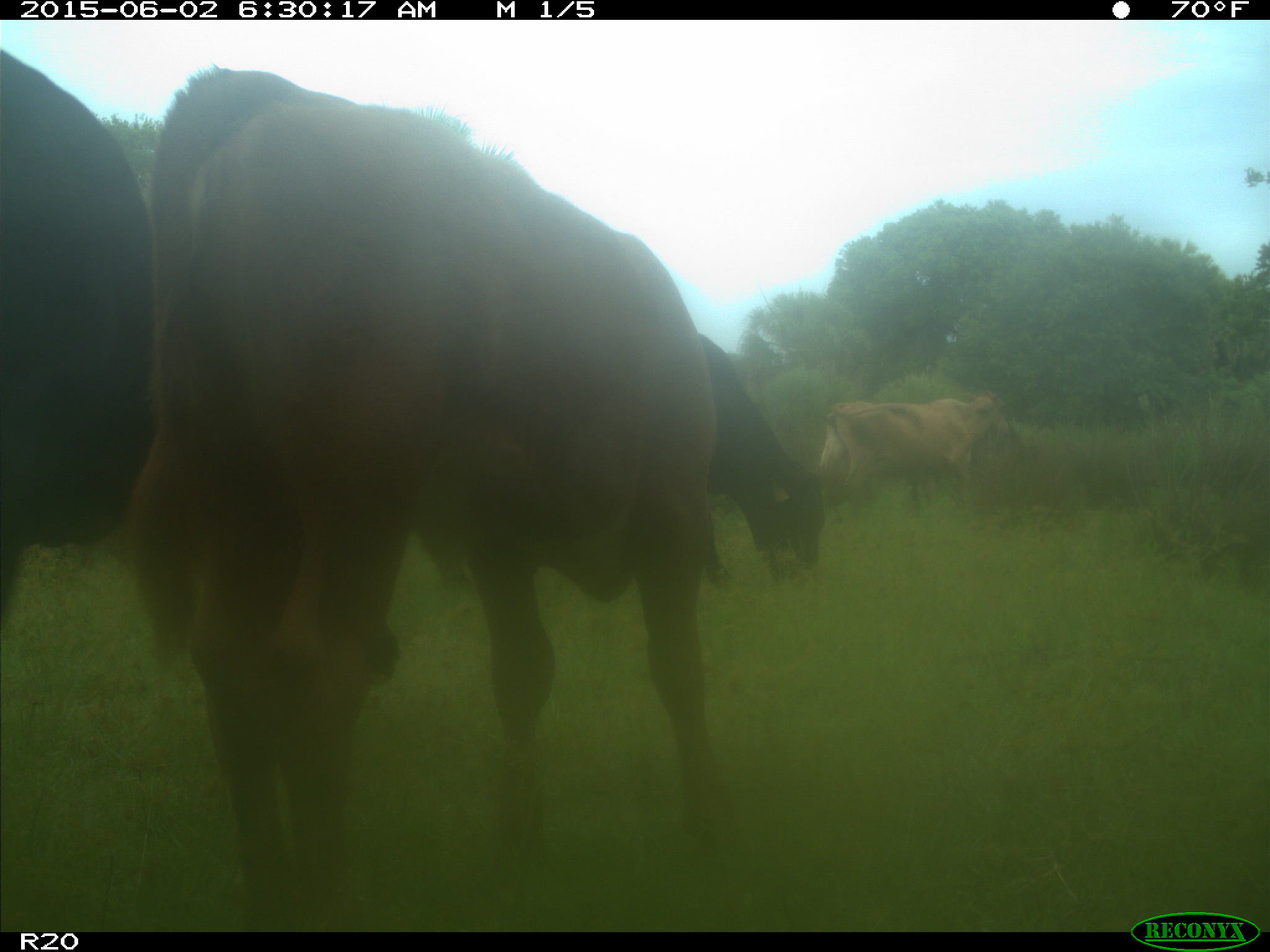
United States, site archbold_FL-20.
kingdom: Animalia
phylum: Chordata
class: Mammalia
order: Artiodactyla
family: Bovidae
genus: Bos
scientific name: Bos taurus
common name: domestic cow